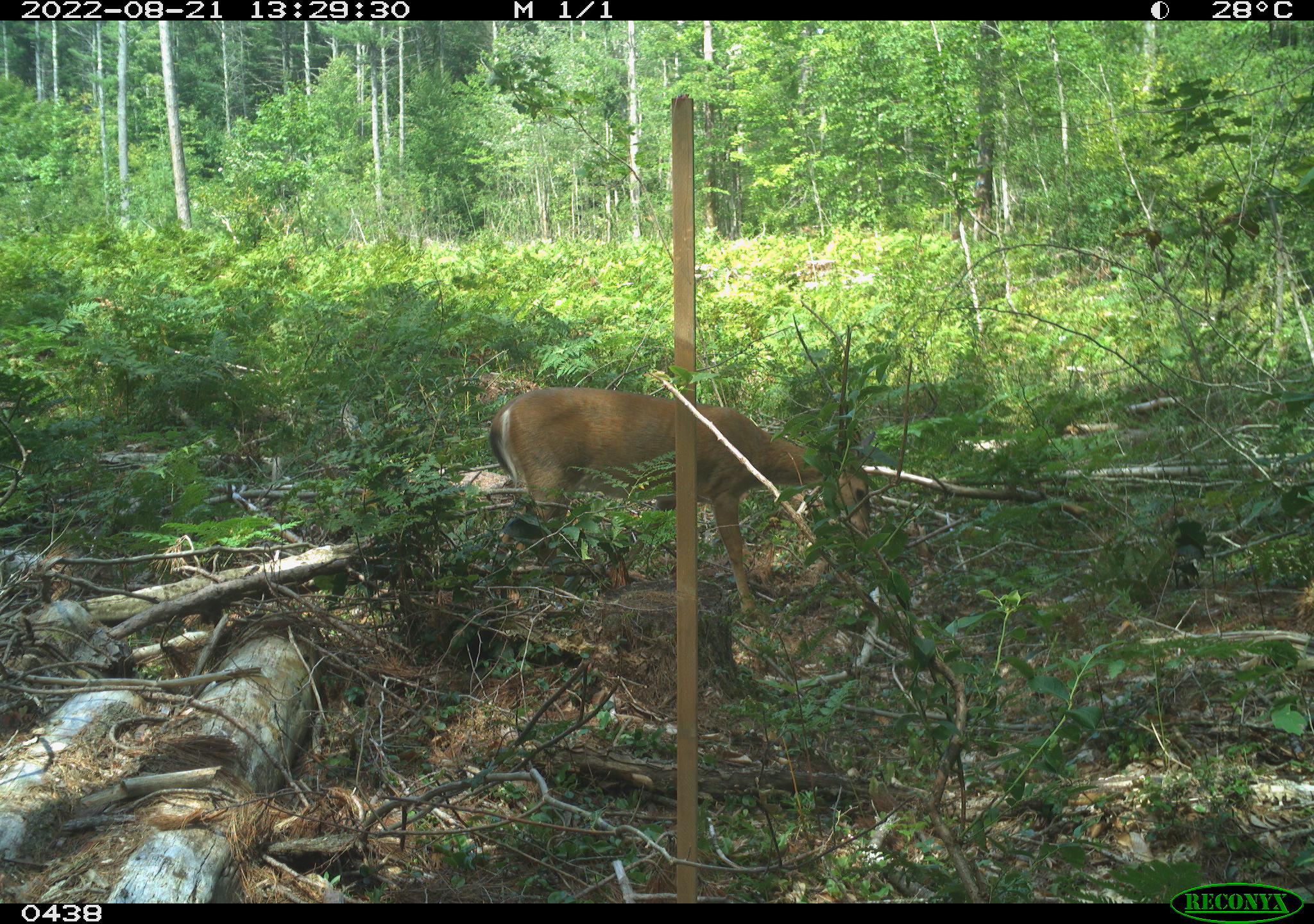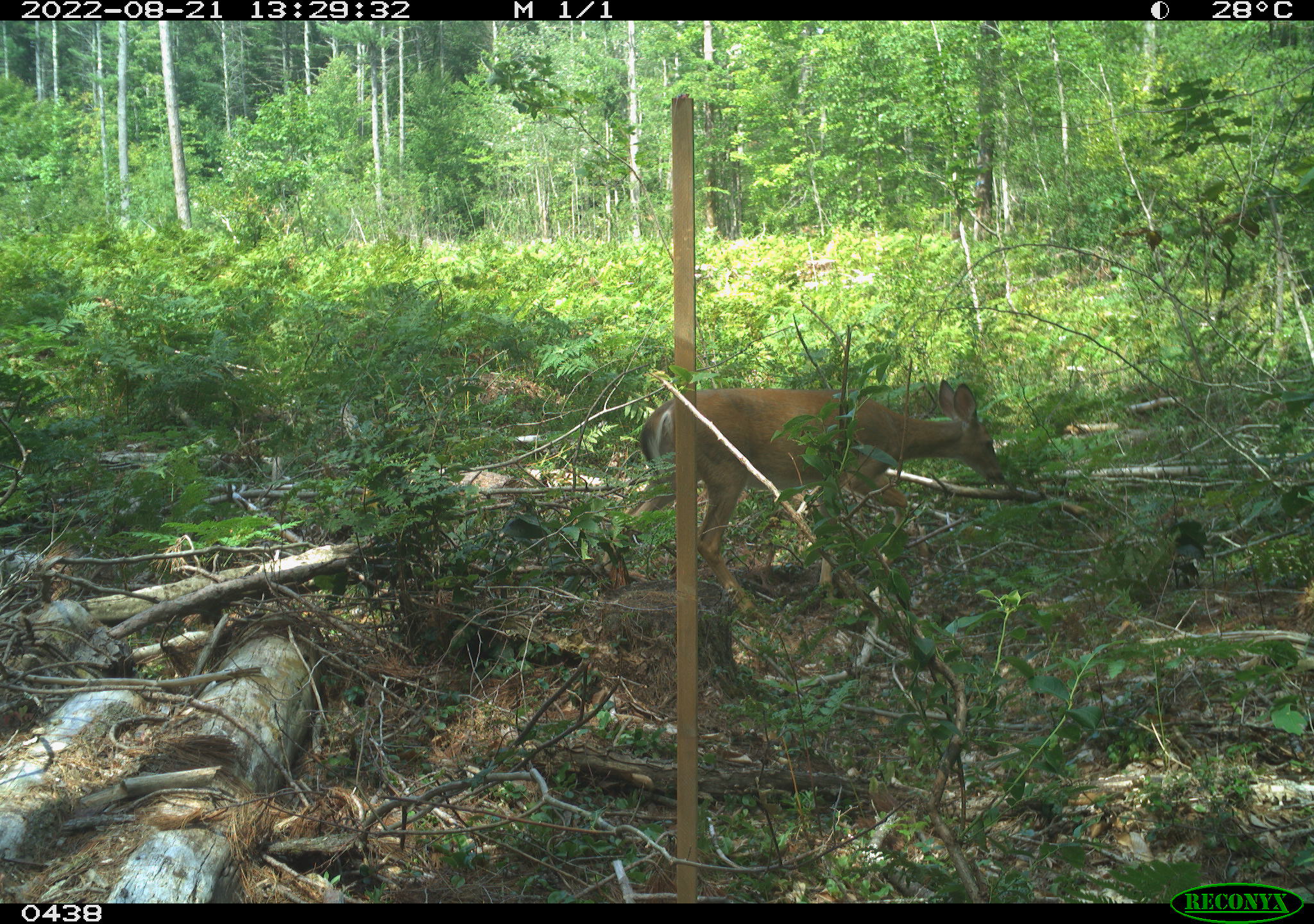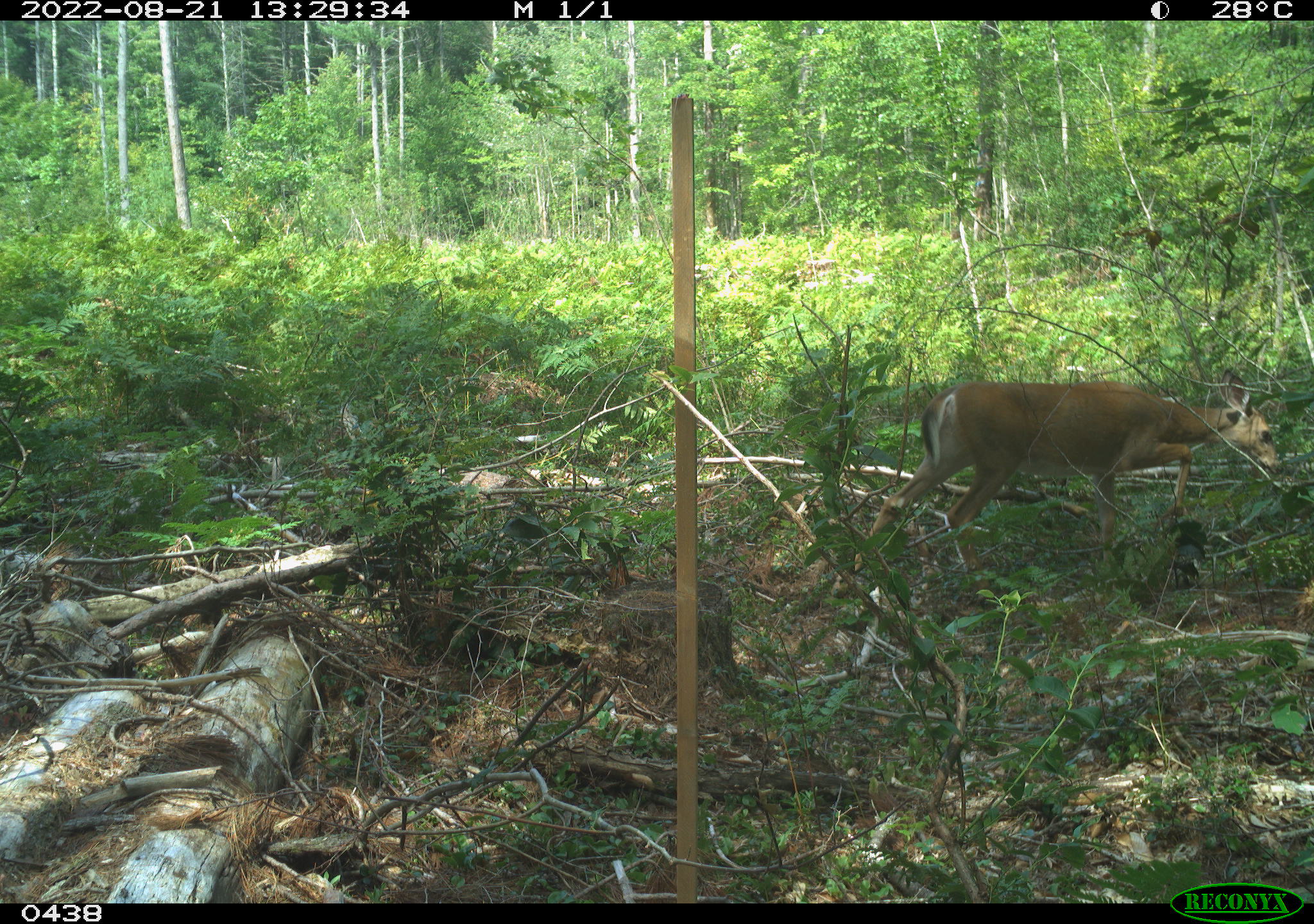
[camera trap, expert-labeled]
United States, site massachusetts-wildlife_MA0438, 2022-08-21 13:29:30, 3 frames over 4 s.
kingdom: Animalia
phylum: Chordata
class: Mammalia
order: Artiodactyla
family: Cervidae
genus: Odocoileus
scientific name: Odocoileus virginianus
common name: white-tailed deer